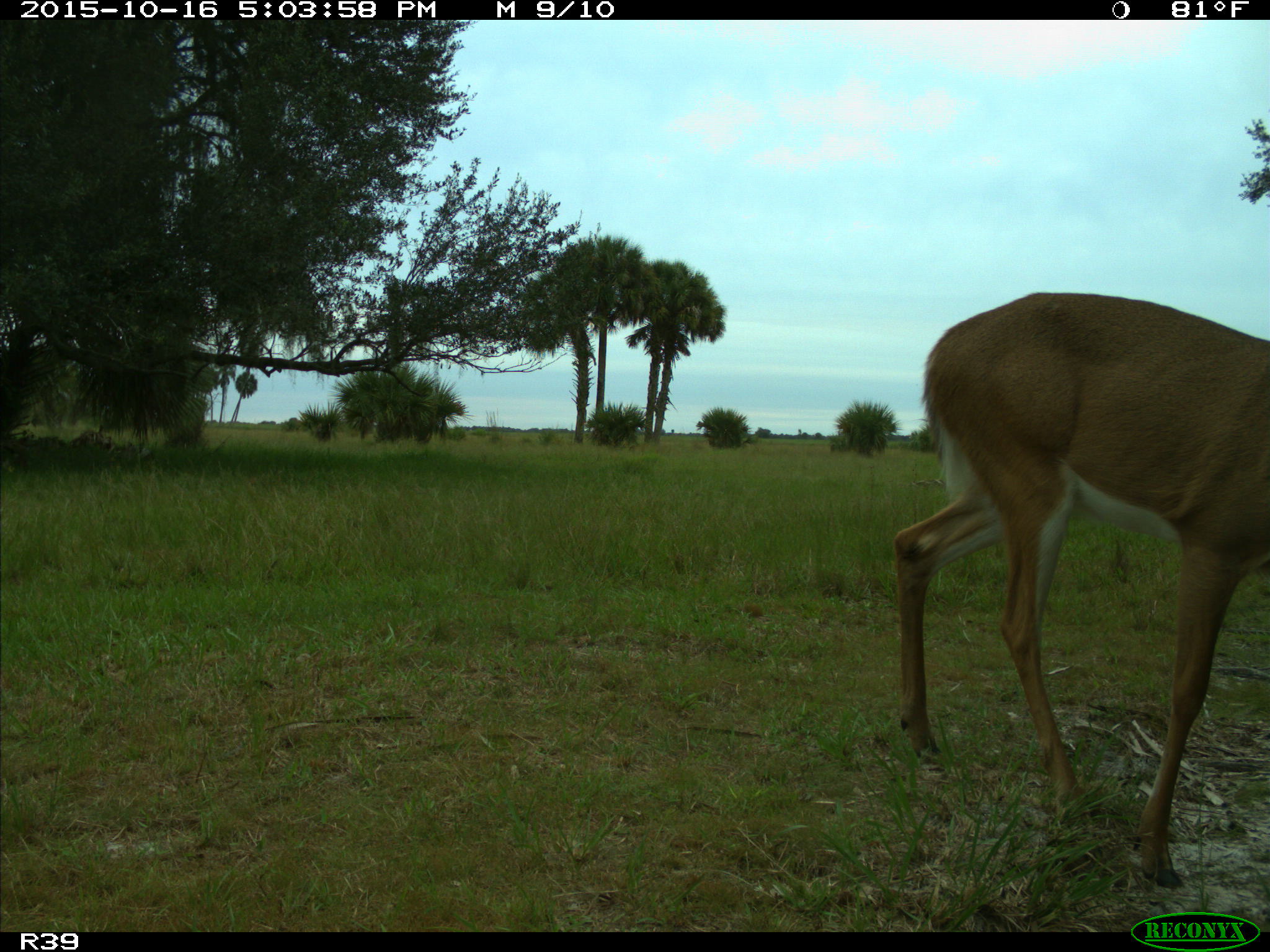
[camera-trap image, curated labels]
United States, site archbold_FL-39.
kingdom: Animalia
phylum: Chordata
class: Mammalia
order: Artiodactyla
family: Cervidae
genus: Odocoileus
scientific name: Odocoileus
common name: deer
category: unidentified deer